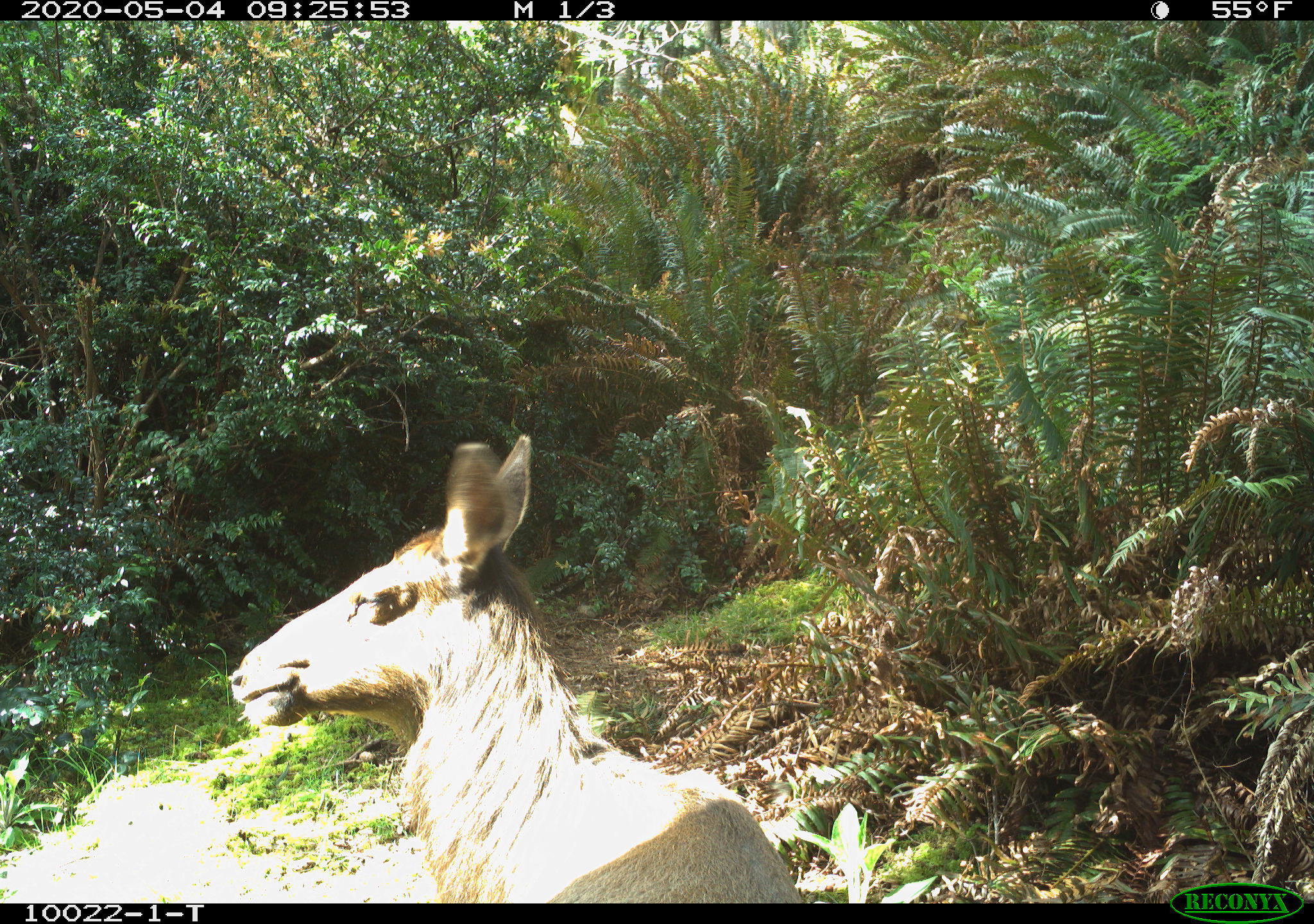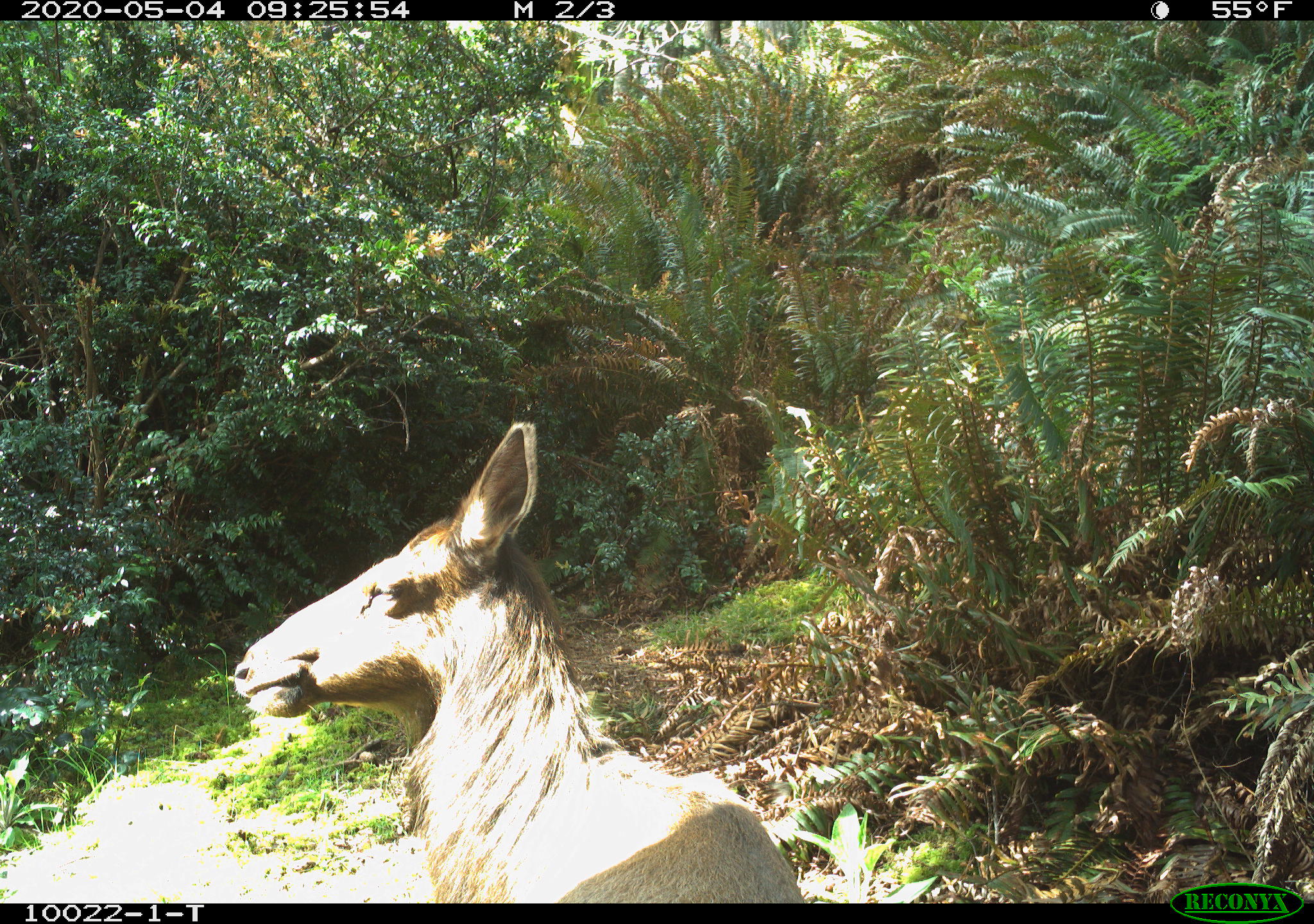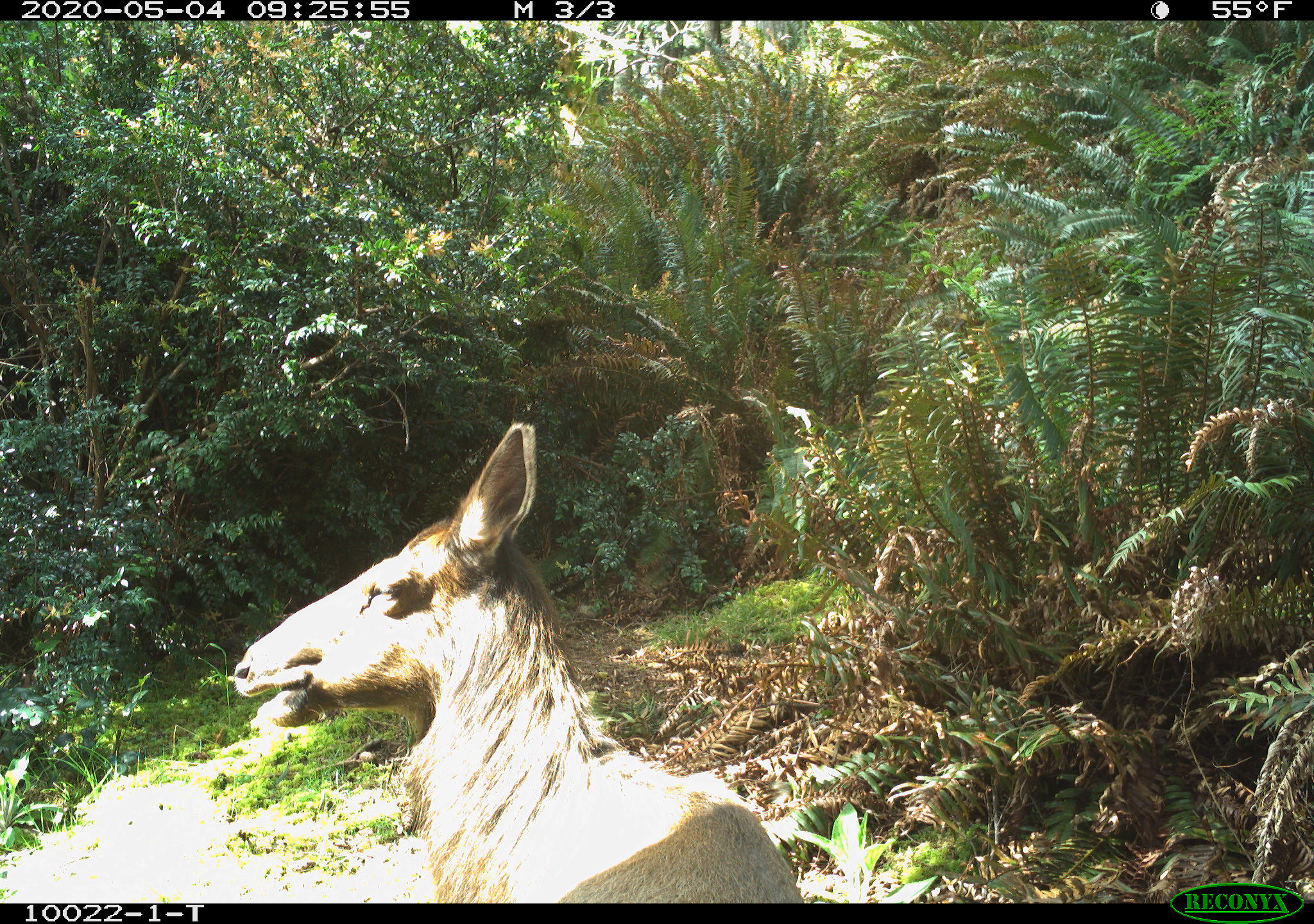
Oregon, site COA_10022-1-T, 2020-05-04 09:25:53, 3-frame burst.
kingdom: Animalia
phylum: Chordata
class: Mammalia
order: Artiodactyla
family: Cervidae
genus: Cervus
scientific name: Cervus canadensis roosevelti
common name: roosevelt elk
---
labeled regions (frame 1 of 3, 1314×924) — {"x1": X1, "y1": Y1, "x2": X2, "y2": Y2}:
roosevelt elk: {"x1": 225, "y1": 431, "x2": 798, "y2": 897}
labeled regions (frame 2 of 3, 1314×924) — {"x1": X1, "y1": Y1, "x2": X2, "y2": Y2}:
roosevelt elk: {"x1": 221, "y1": 409, "x2": 811, "y2": 899}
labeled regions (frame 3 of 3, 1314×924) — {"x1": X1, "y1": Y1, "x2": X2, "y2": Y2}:
roosevelt elk: {"x1": 221, "y1": 409, "x2": 802, "y2": 897}